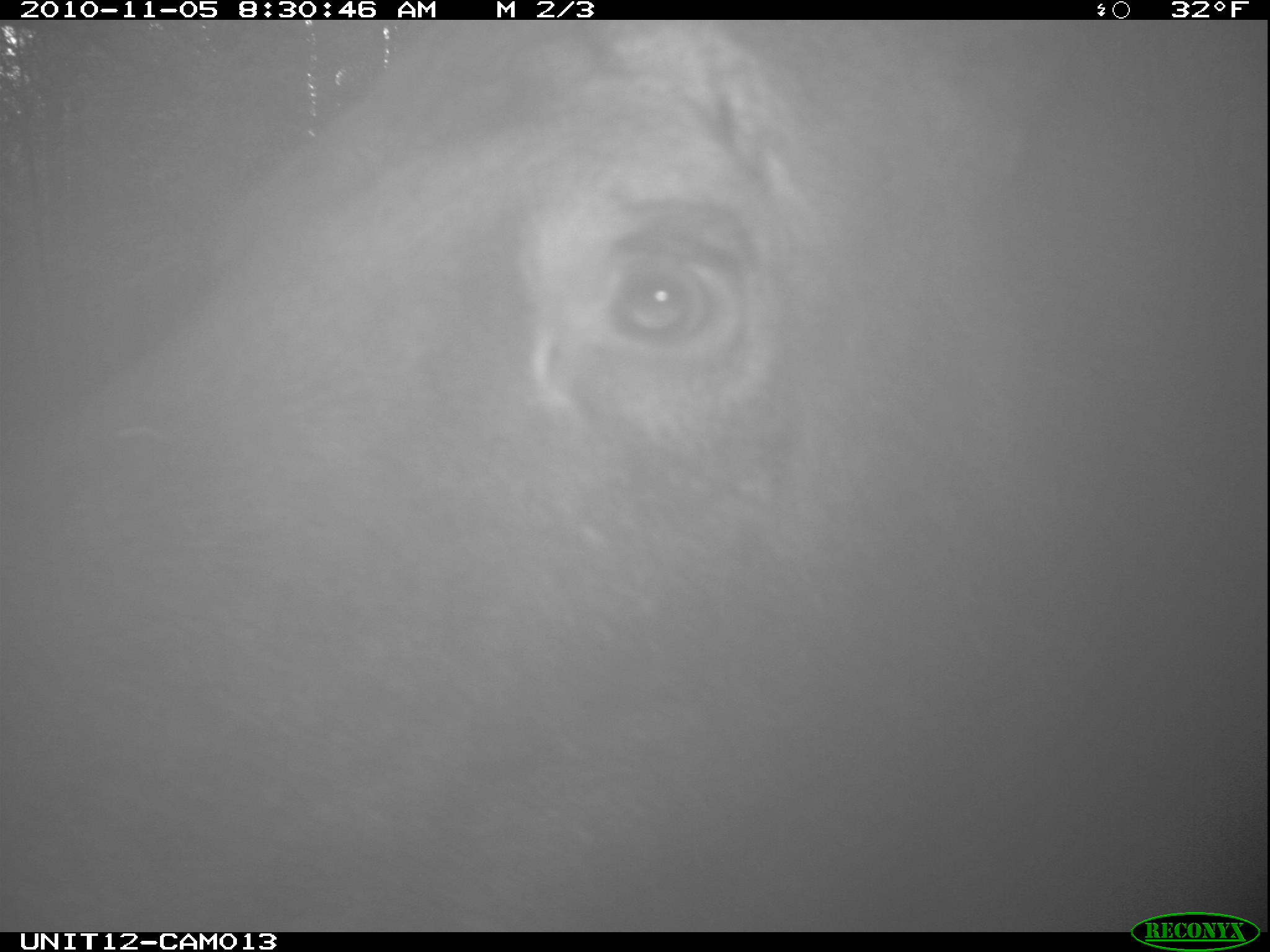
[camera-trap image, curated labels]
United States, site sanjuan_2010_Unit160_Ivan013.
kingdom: Animalia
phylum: Chordata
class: Mammalia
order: Artiodactyla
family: Cervidae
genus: Alces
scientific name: Alces alces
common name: moose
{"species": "Alces alces (moose)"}